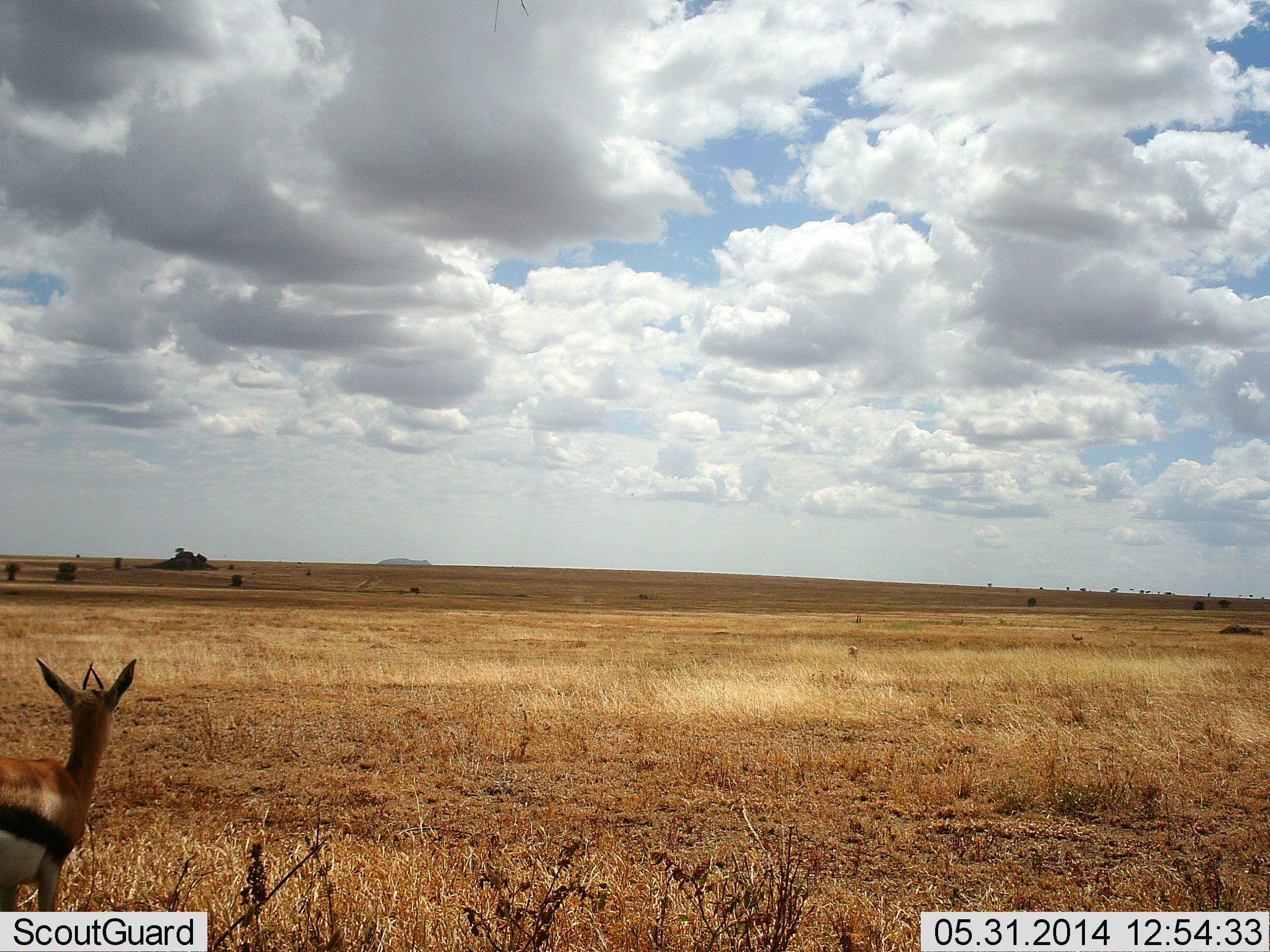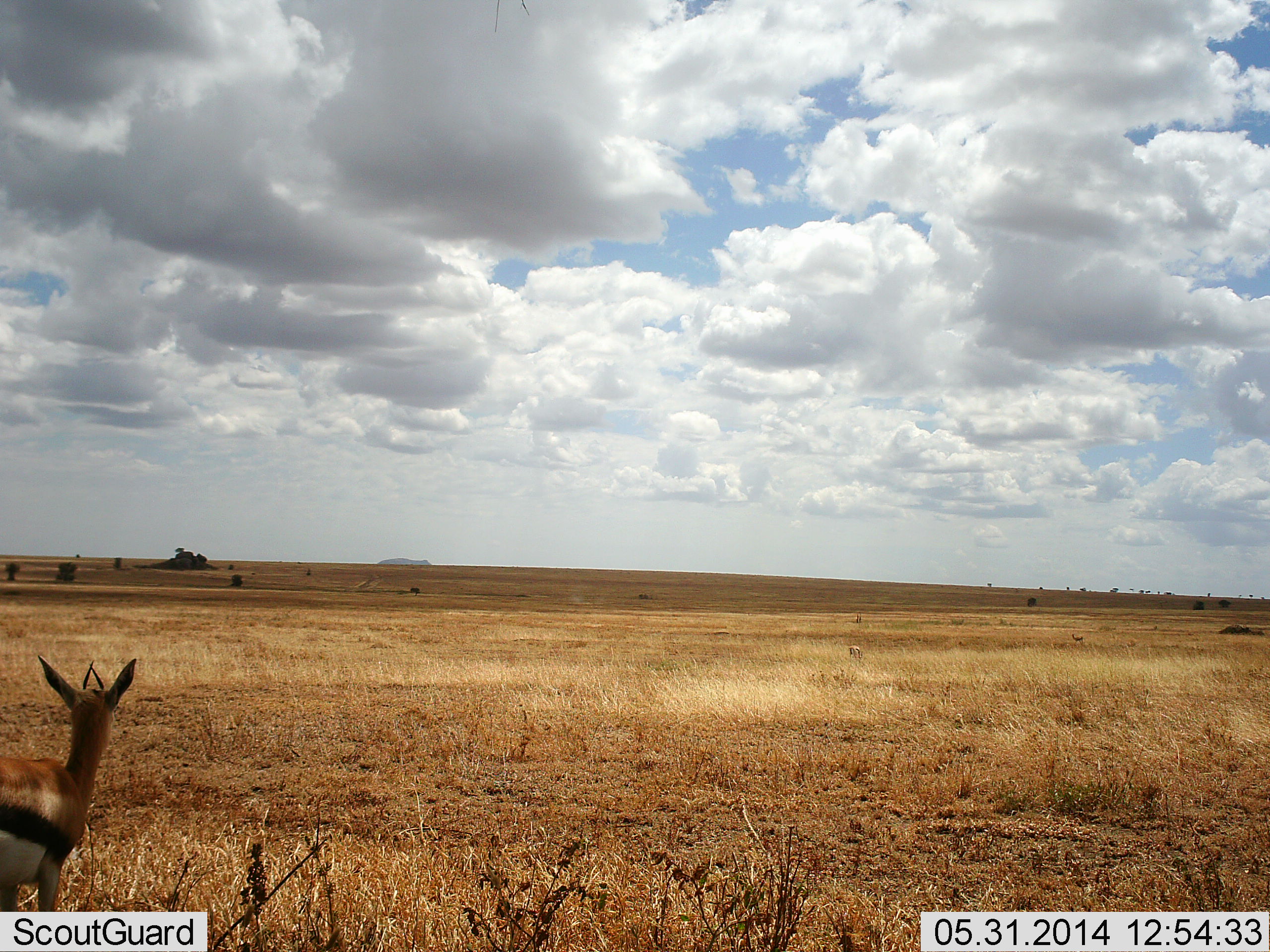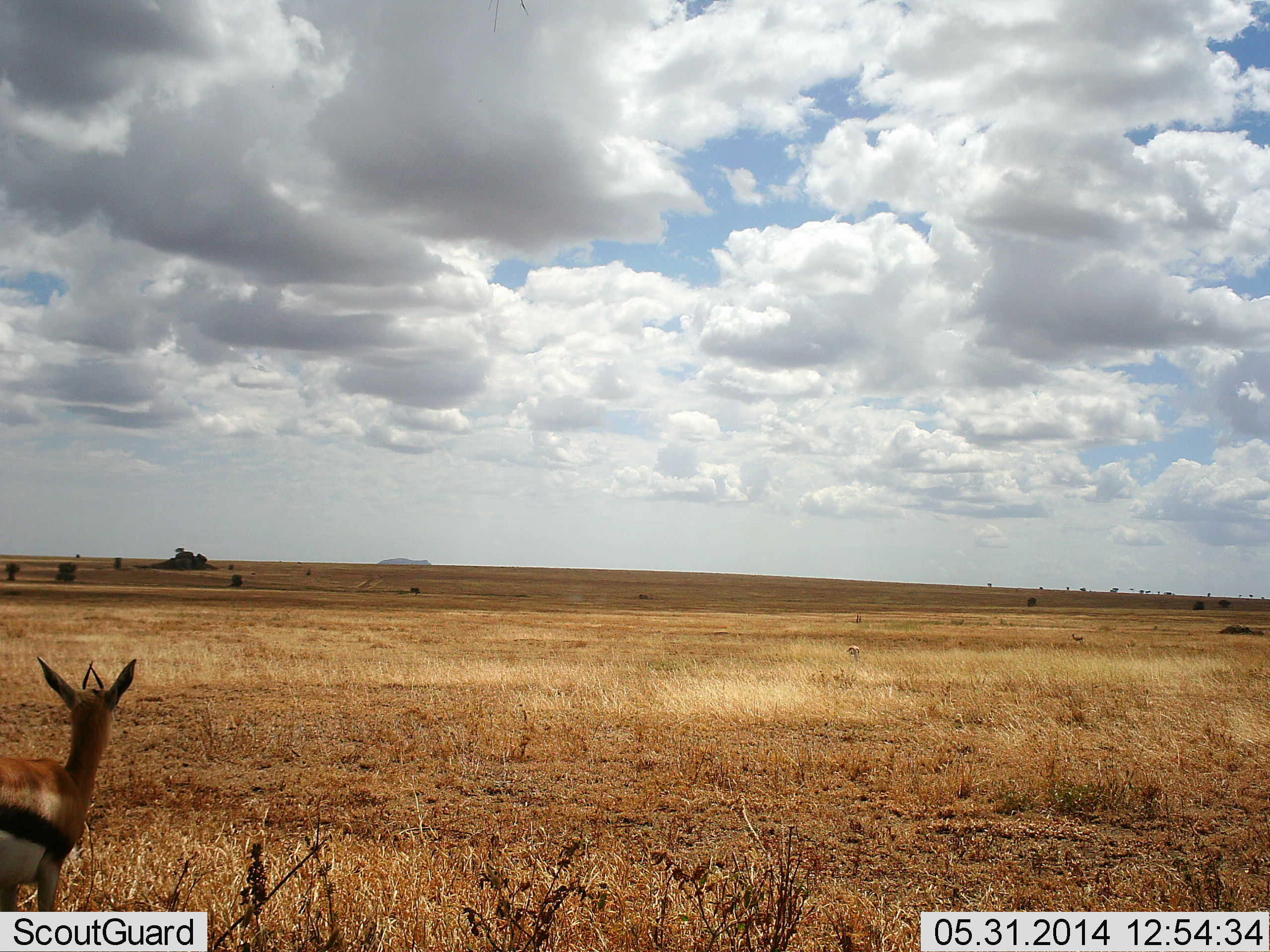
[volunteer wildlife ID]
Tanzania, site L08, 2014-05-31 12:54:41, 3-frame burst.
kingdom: Animalia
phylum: Chordata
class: Mammalia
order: Artiodactyla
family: Bovidae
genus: Eudorcas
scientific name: Eudorcas thomsonii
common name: thomson's gazelle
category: gazellethomsons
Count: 1.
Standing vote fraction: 100%.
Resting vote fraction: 0%.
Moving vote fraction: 0%.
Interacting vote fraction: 0%.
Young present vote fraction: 0%.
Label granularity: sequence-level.